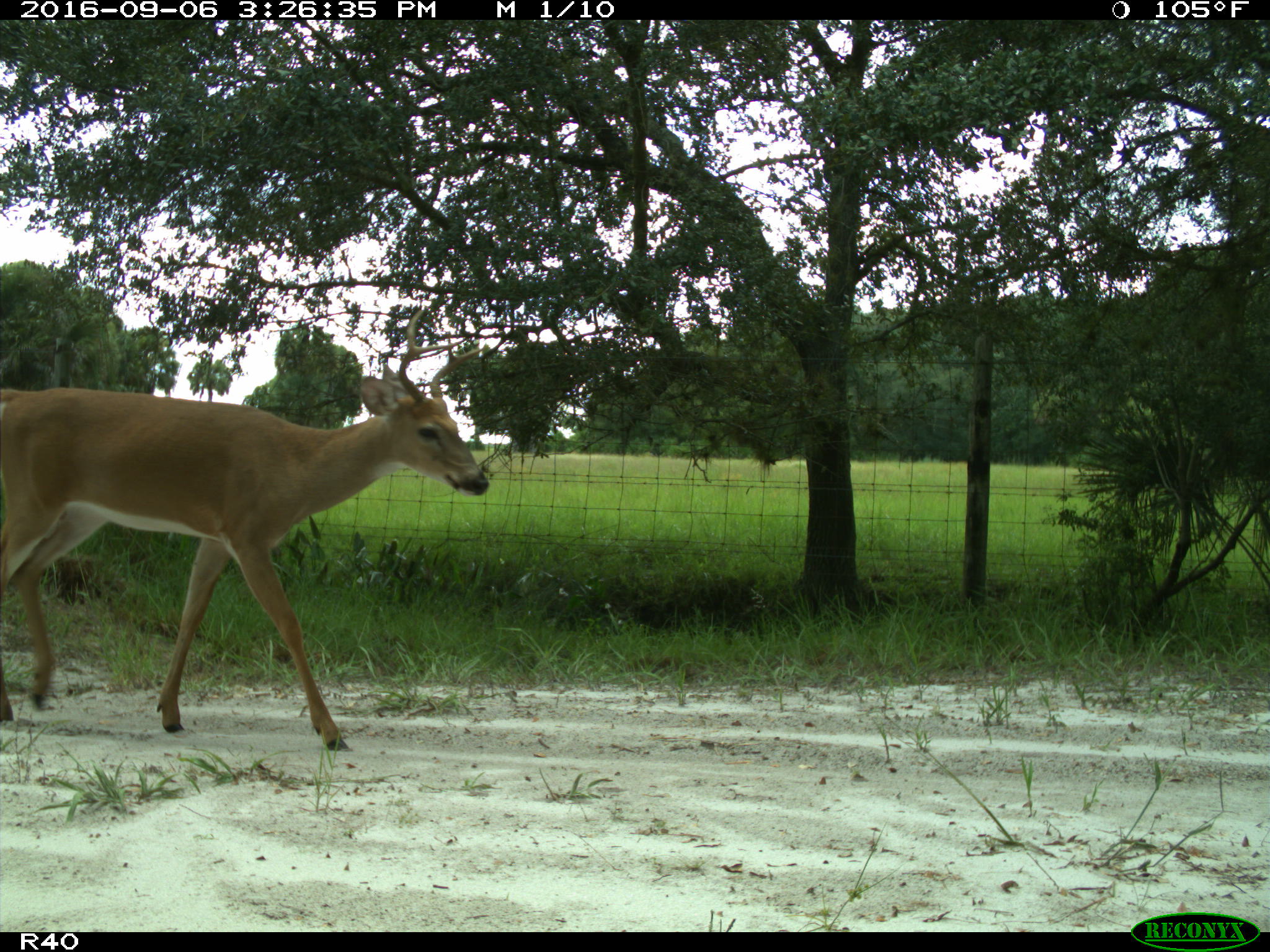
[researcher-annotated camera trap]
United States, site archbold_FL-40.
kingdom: Animalia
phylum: Chordata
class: Mammalia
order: Artiodactyla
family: Cervidae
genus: Odocoileus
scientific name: Odocoileus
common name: deer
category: unidentified deer